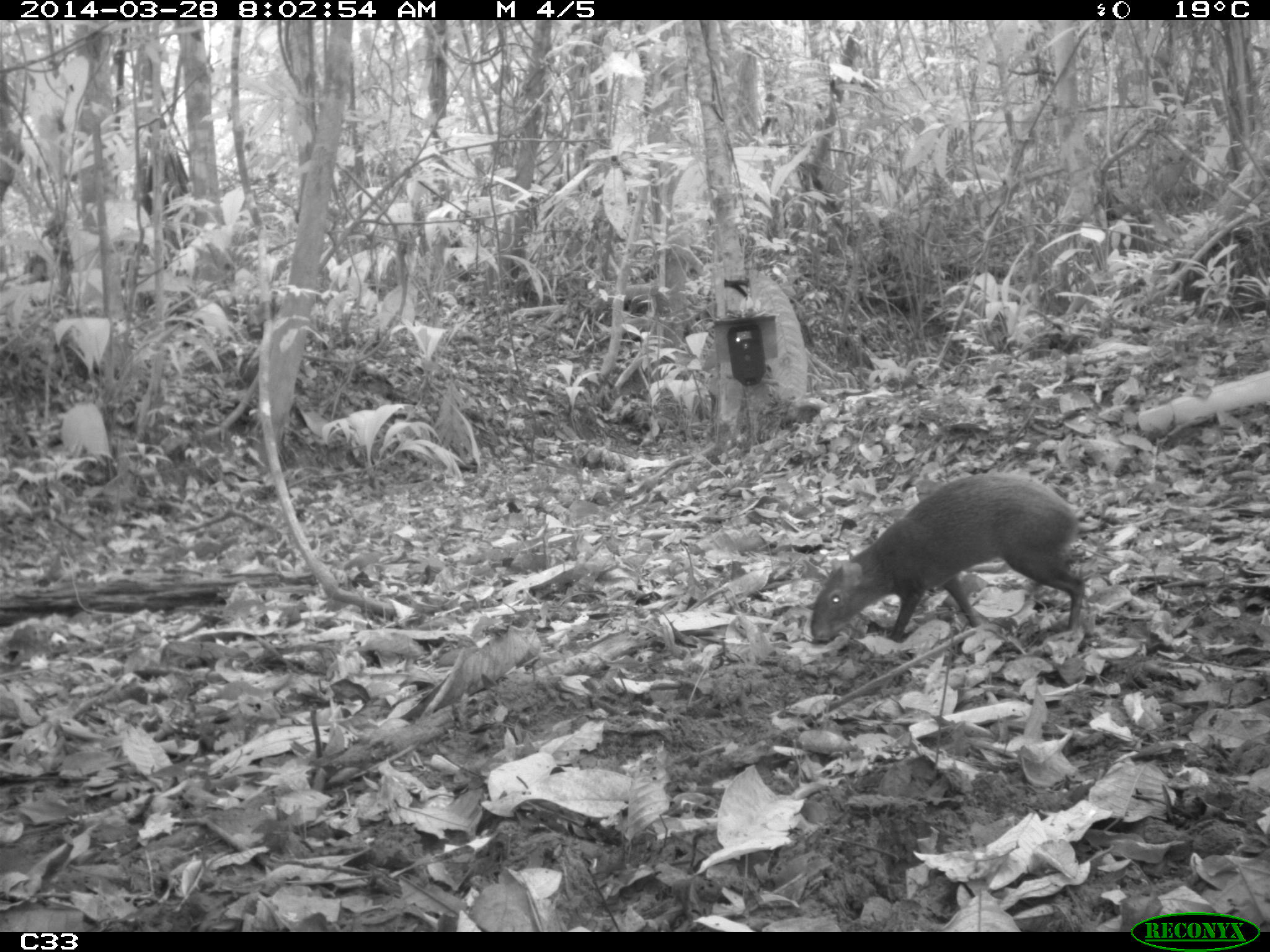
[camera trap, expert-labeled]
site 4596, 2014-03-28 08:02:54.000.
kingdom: Animalia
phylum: Chordata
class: Mammalia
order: Rodentia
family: Dasyproctidae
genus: Dasyprocta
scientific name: Dasyprocta leporina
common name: red-rumped agouti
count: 1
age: adult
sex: male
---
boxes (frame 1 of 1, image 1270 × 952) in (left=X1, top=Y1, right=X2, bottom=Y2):
dasyprocta leporina: (left=810, top=473, right=1086, bottom=643)